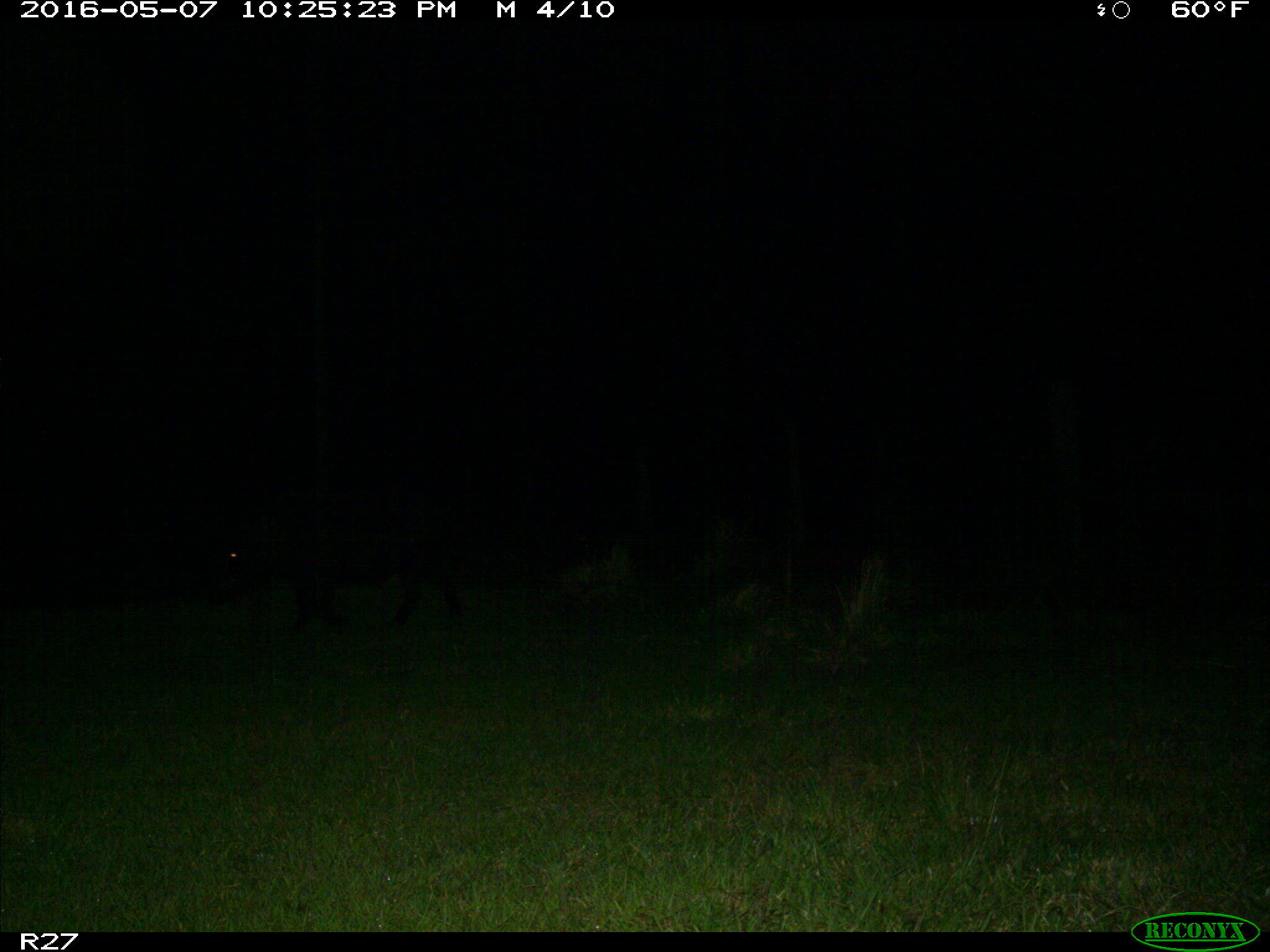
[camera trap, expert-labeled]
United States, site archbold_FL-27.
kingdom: Animalia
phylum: Chordata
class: Mammalia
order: Artiodactyla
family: Suidae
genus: Sus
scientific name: Sus scrofa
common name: wild boar